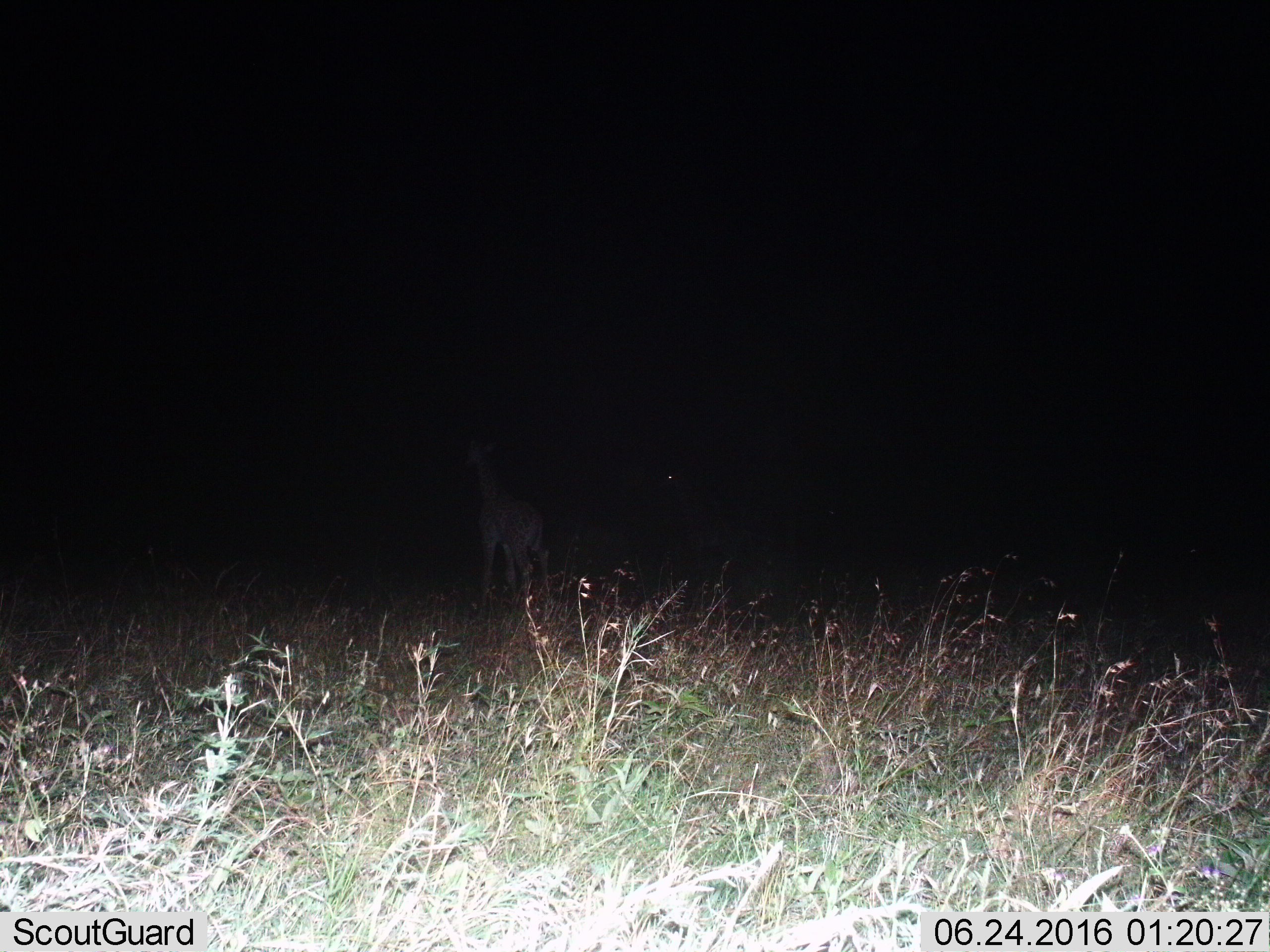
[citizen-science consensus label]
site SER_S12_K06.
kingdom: Animalia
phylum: Chordata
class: Mammalia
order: Artiodactyla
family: Giraffidae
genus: Giraffa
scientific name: Giraffa camelopardalis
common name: giraffe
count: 1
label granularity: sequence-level